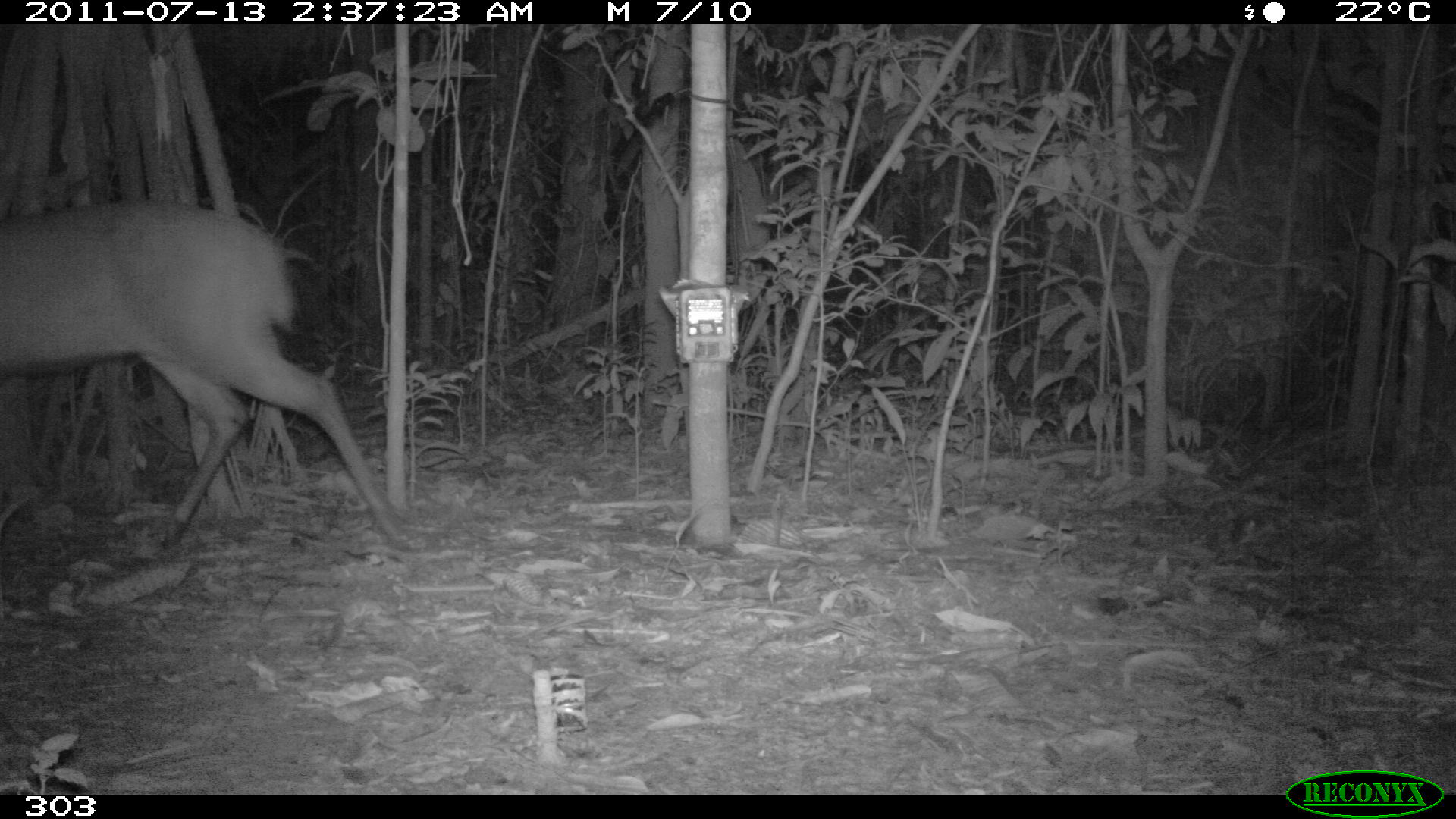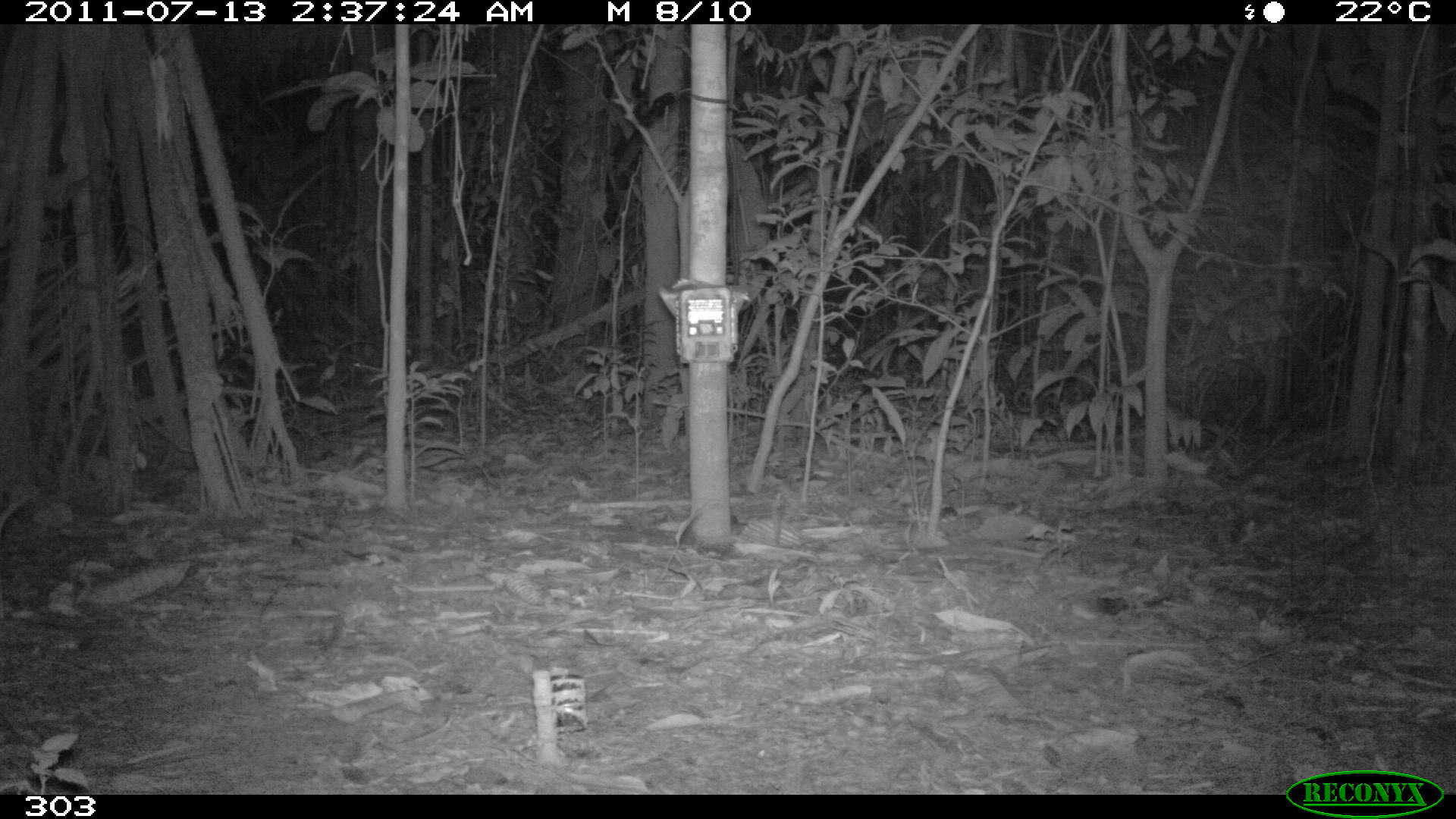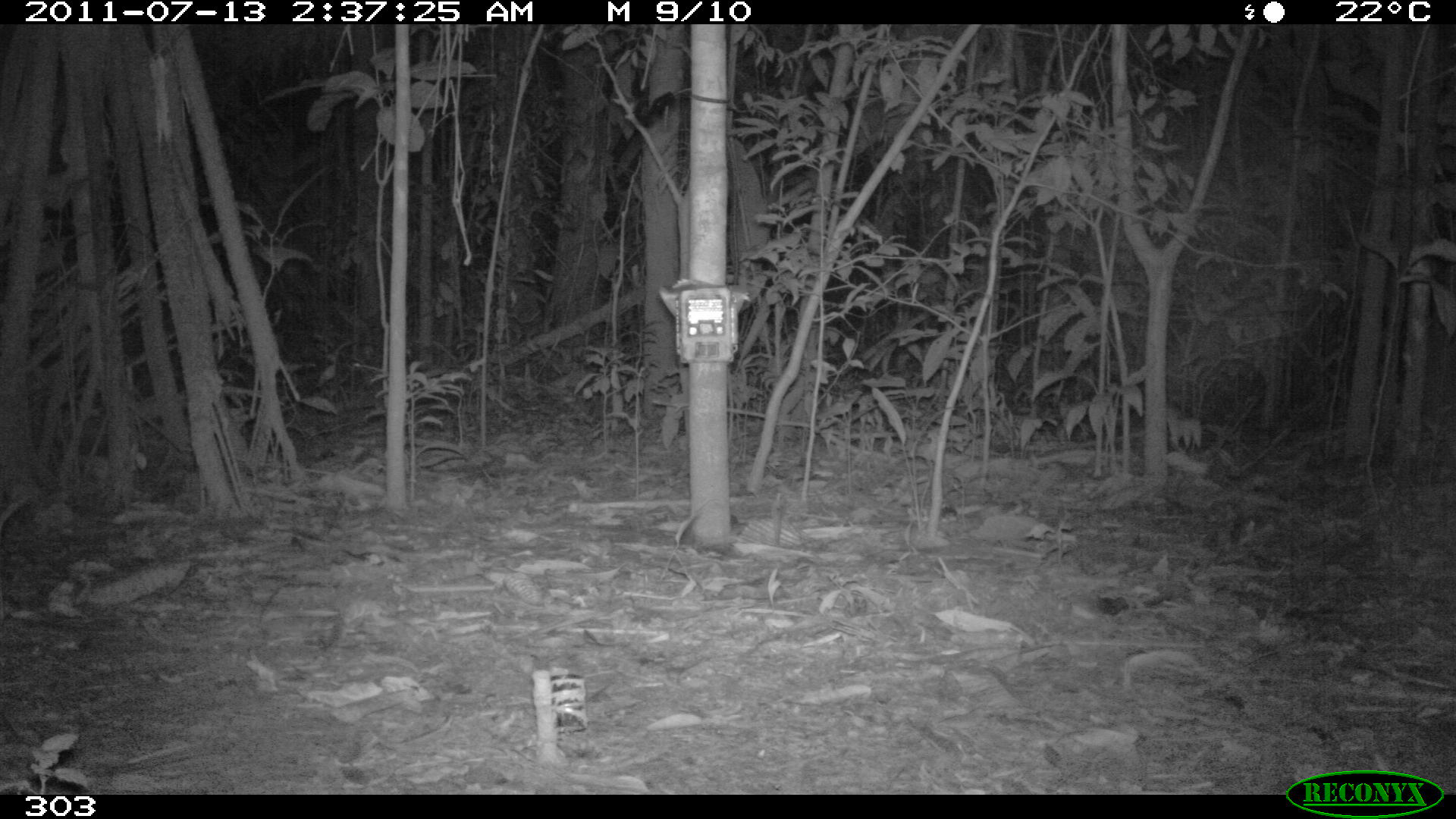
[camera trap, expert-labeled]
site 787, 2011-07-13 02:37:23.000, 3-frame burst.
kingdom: Animalia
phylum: Chordata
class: Mammalia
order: Artiodactyla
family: Cervidae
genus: Mazama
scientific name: Mazama americana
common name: red brocket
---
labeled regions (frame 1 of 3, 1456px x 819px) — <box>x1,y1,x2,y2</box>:
mazama americana: <box>0,196,414,550</box>